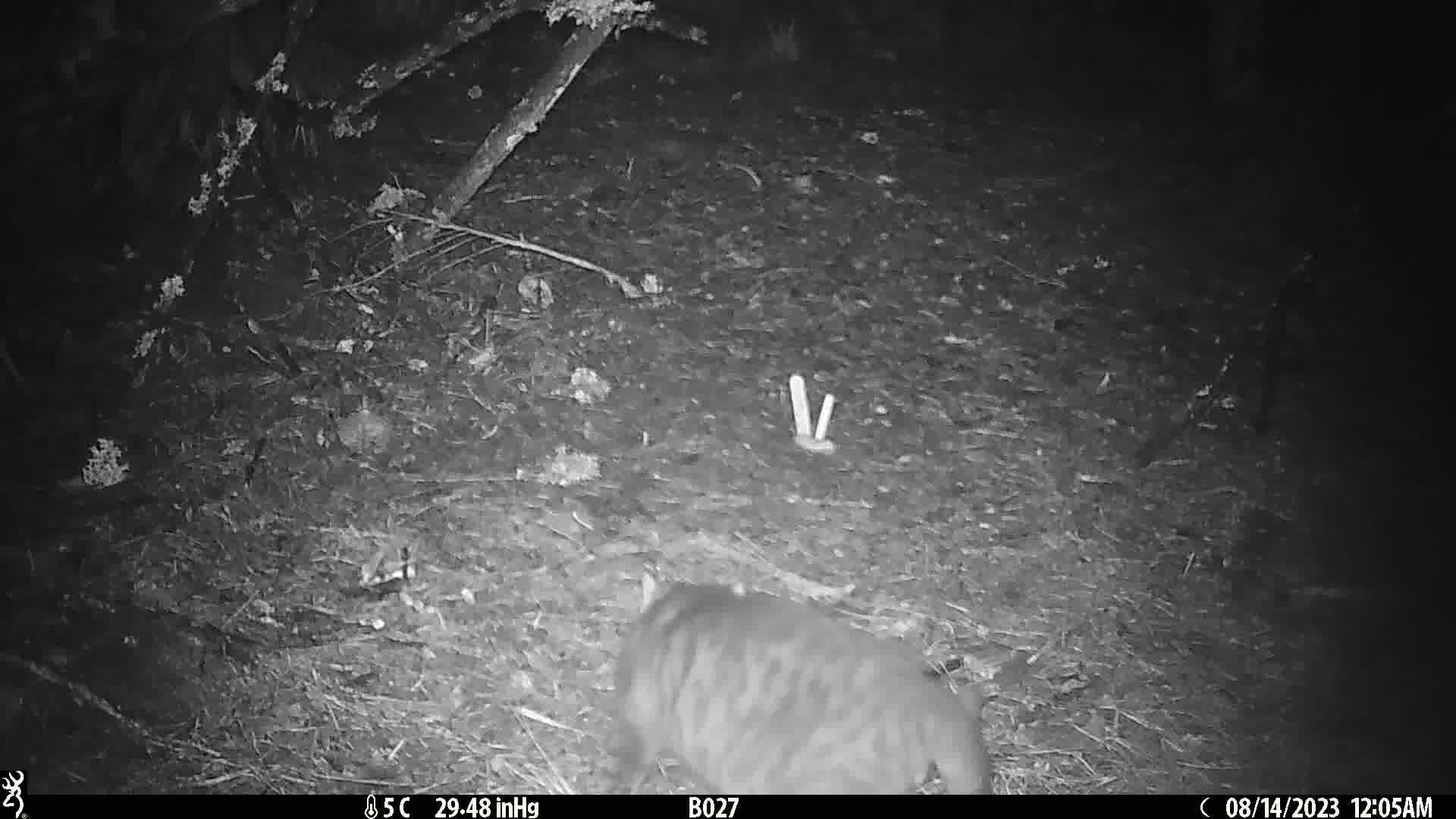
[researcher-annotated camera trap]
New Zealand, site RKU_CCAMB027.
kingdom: Animalia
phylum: Chordata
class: Mammalia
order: Carnivora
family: Felidae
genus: Felis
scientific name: Felis catus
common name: domestic cat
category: cat